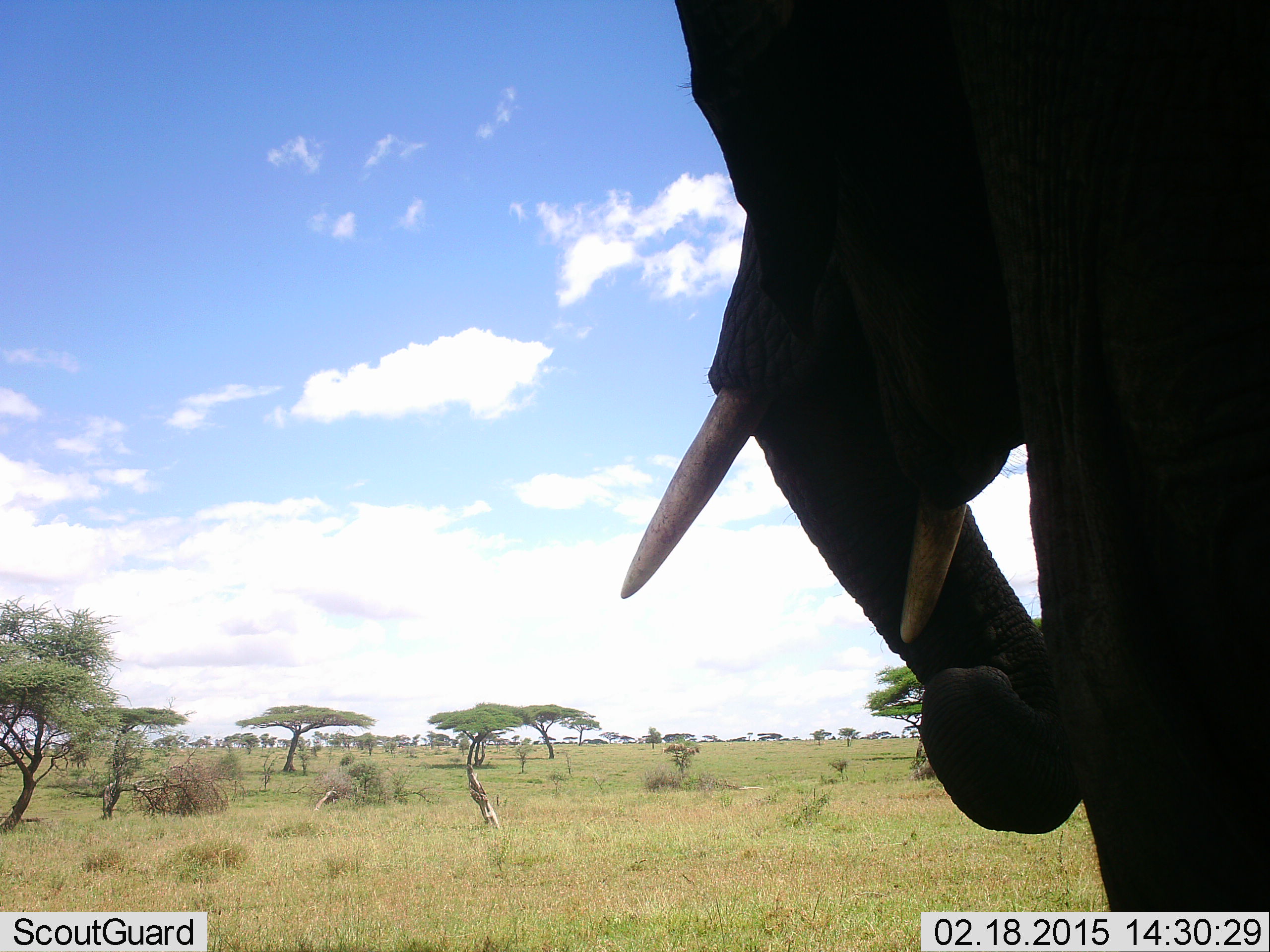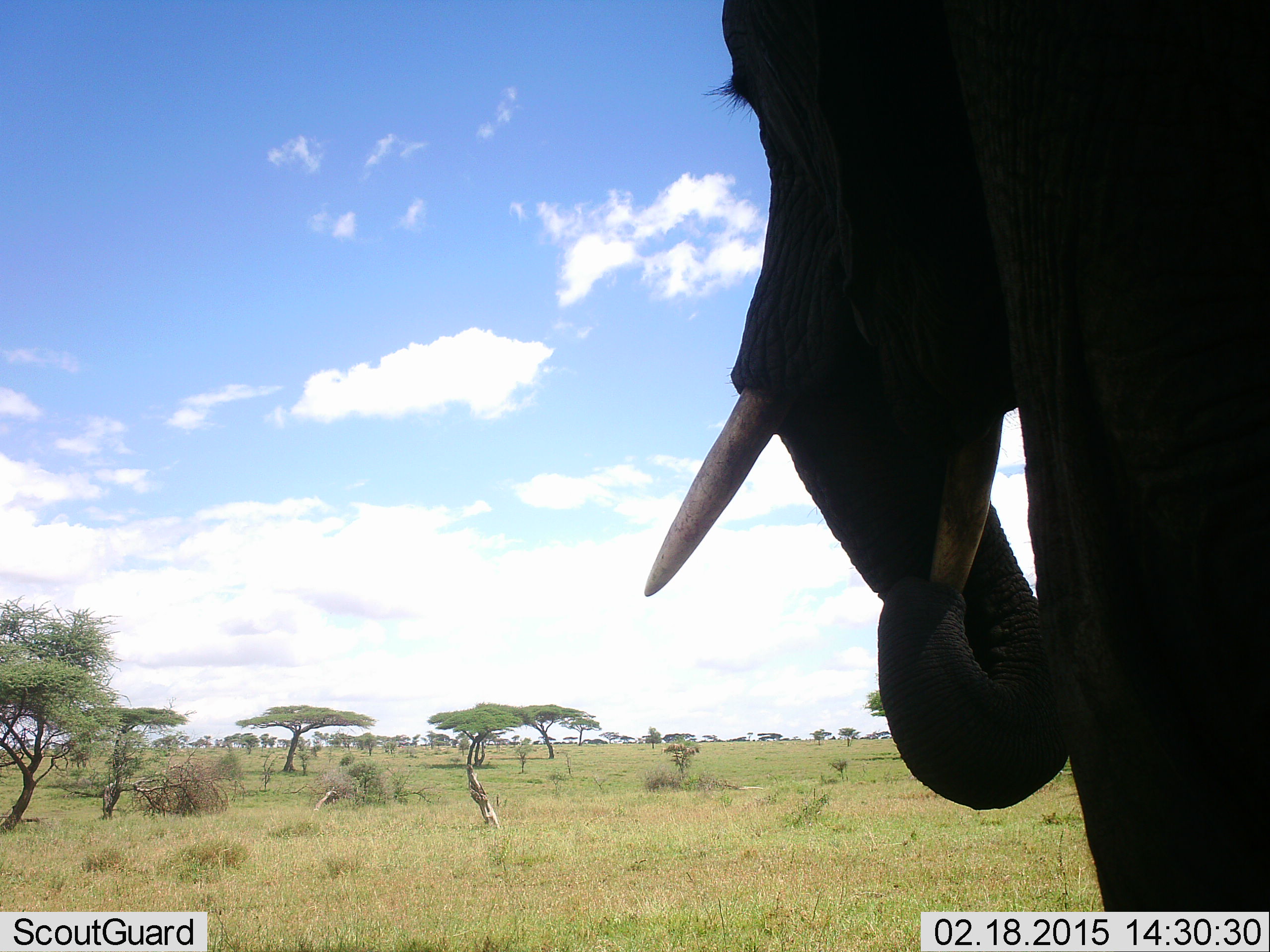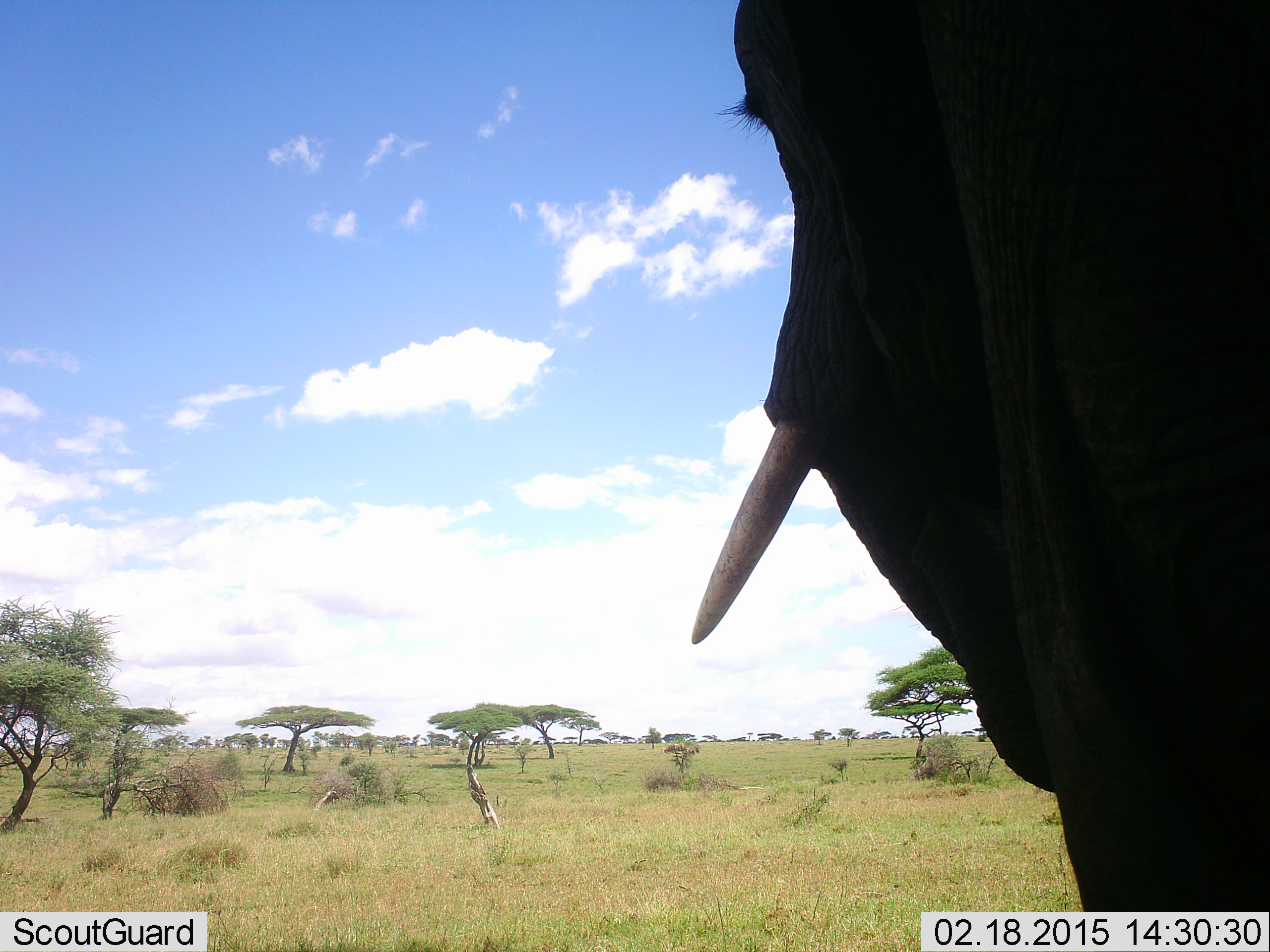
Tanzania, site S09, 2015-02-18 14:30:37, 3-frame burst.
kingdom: Animalia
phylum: Chordata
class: Mammalia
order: Proboscidea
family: Elephantidae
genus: Loxodonta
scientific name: Loxodonta africana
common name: african bush elephant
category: elephant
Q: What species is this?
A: Elephant (african bush elephant) (Loxodonta africana).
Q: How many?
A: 1.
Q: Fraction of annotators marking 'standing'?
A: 90%.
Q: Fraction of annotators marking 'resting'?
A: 0%.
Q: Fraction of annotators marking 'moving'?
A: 10%.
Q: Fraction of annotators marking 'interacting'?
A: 0%.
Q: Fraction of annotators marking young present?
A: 0%.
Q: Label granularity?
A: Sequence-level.